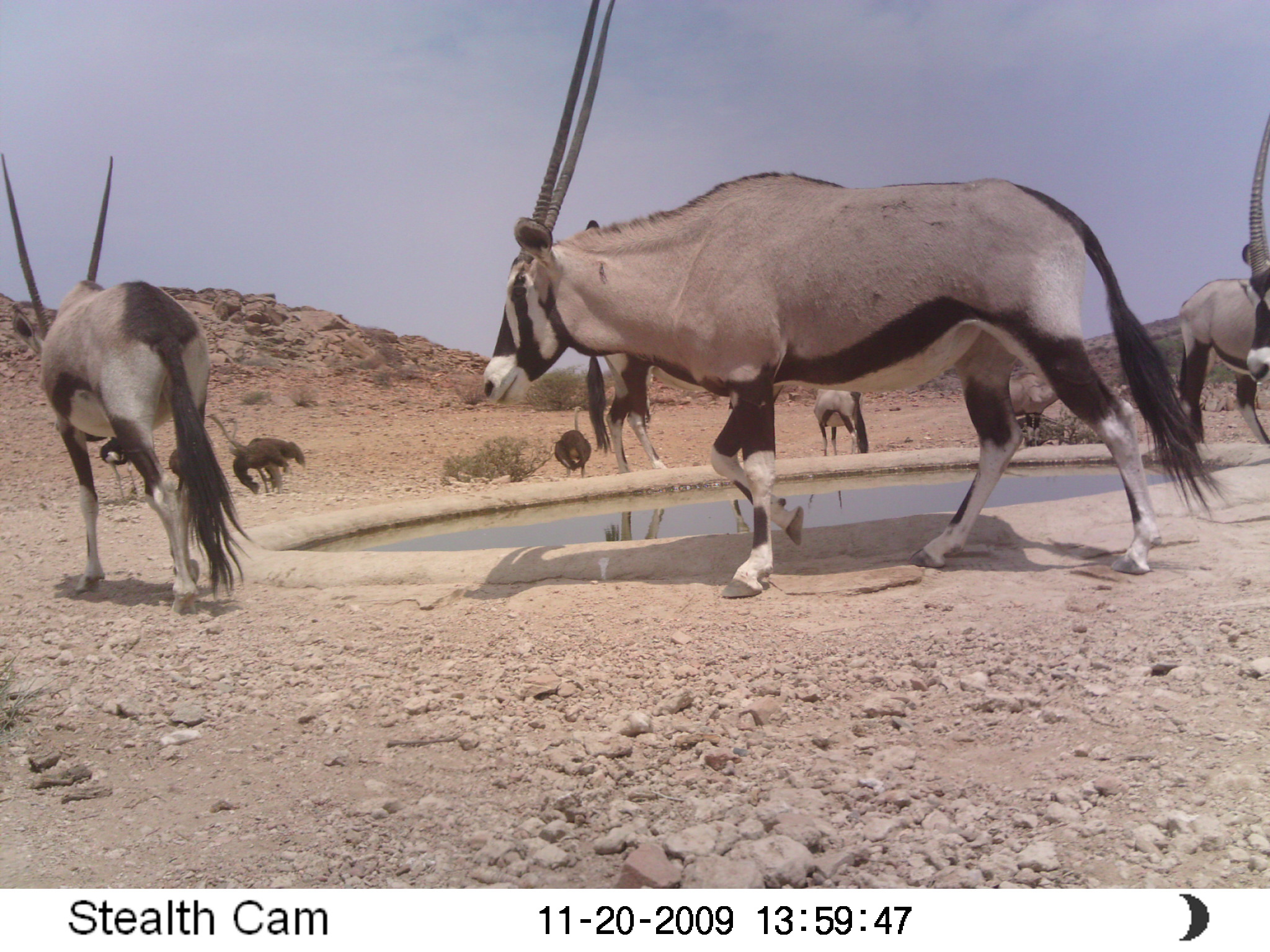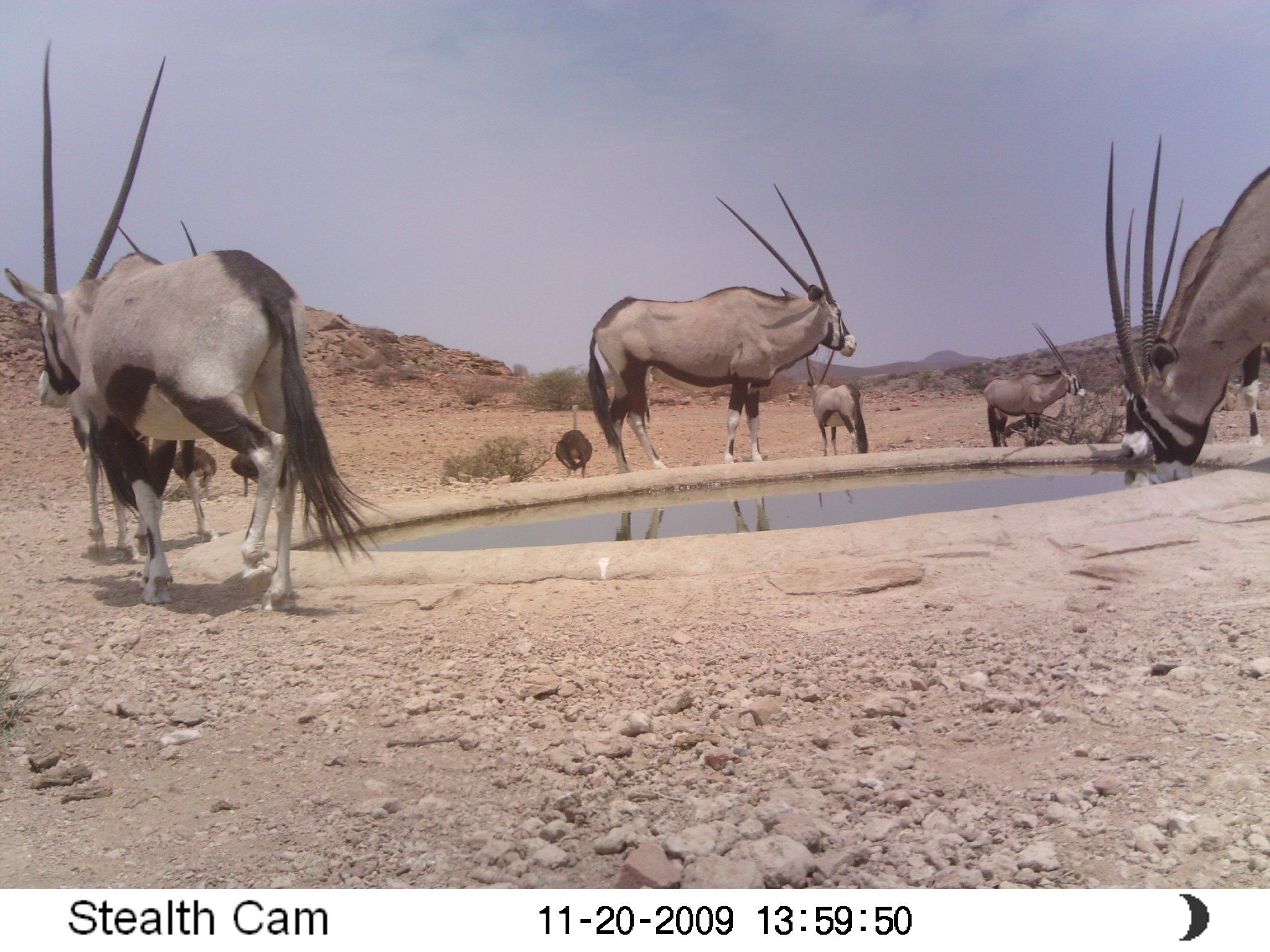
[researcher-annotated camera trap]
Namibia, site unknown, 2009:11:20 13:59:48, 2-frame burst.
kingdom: Animalia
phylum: Chordata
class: Mammalia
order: Artiodactyla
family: Bovidae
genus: Oryx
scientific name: Oryx gazella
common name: gemsbok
Oryx gazella (gemsbok).